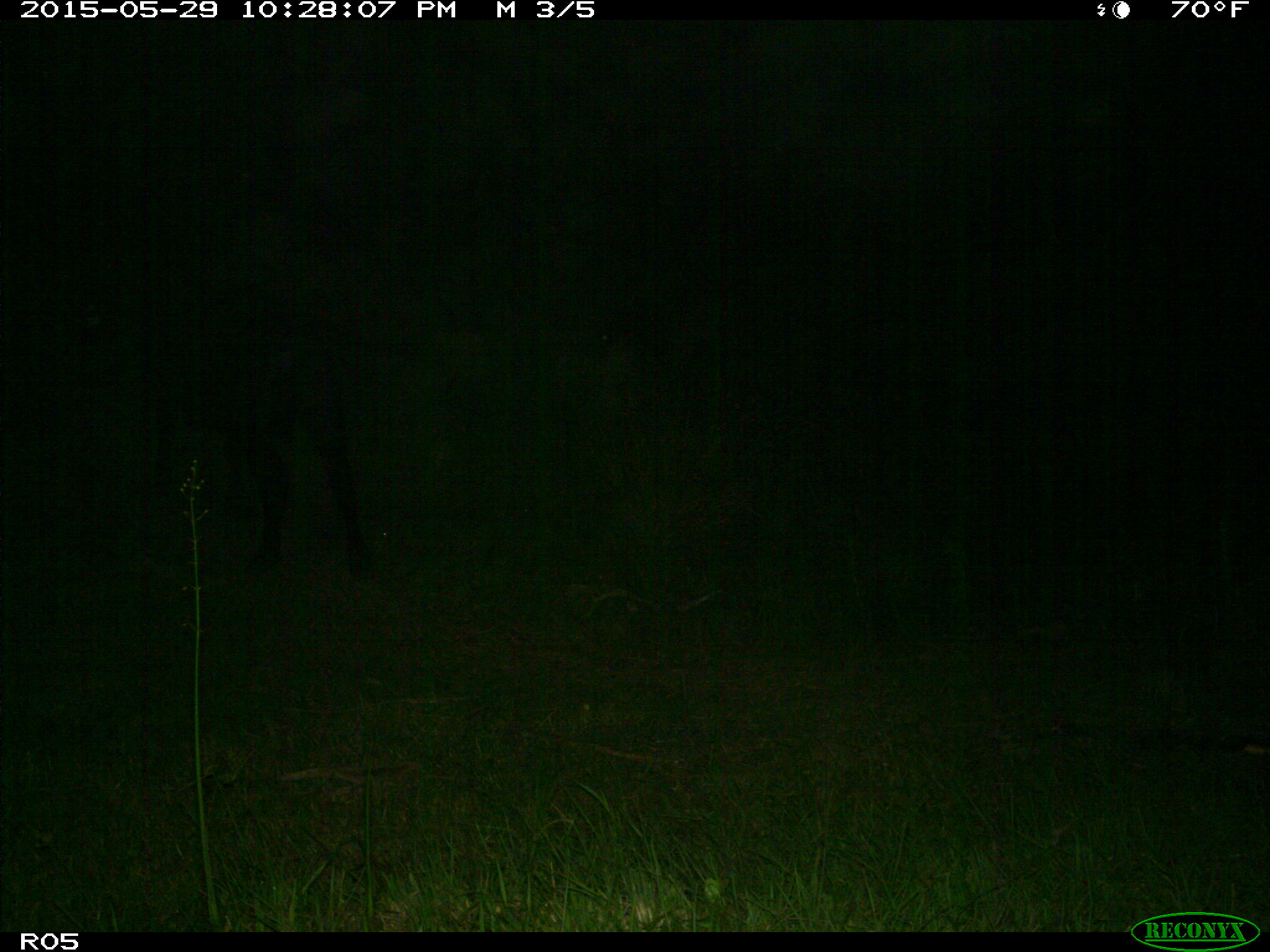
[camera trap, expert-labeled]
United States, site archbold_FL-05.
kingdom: Animalia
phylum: Chordata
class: Mammalia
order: Artiodactyla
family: Bovidae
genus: Bos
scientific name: Bos taurus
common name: domestic cow